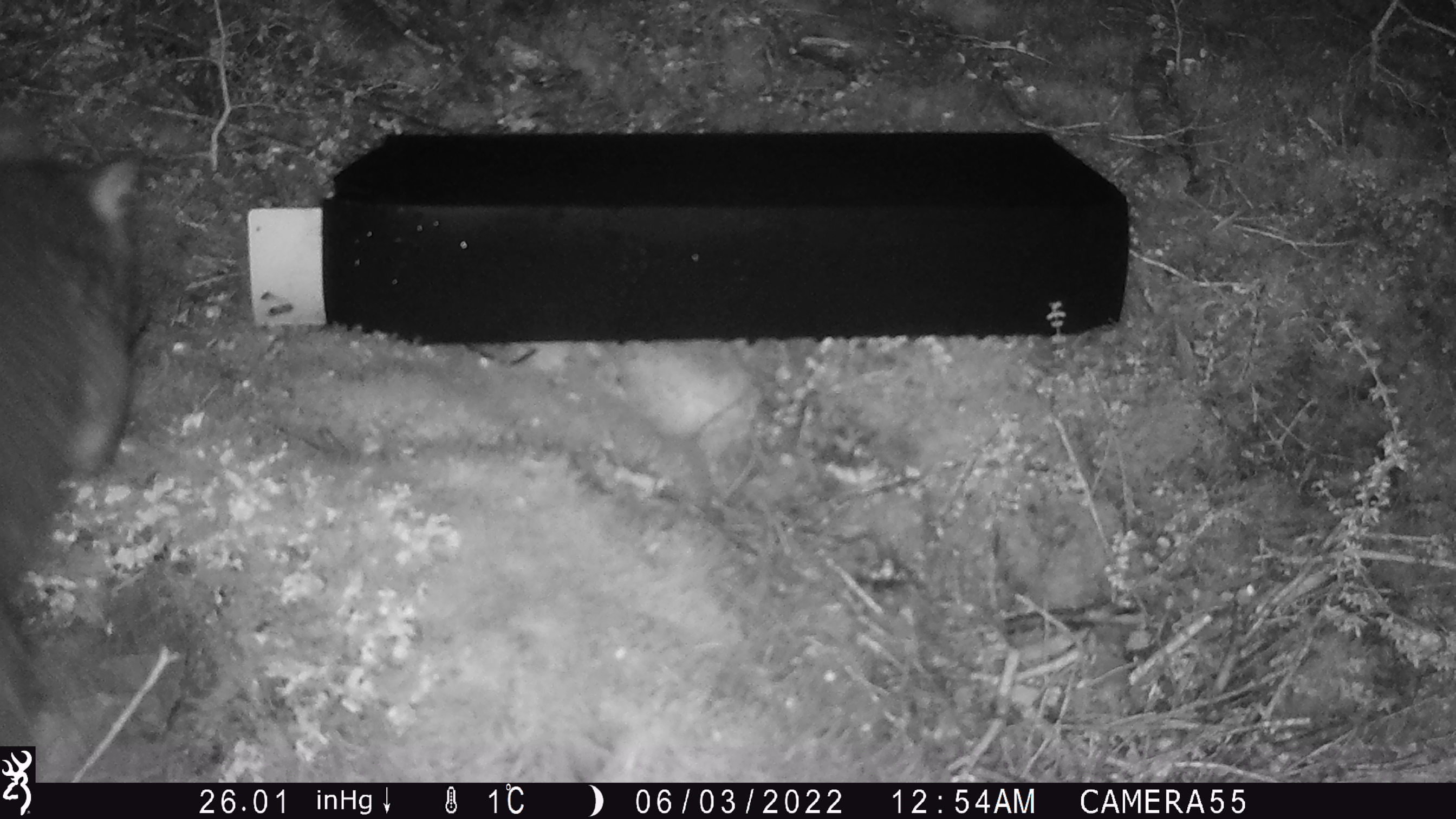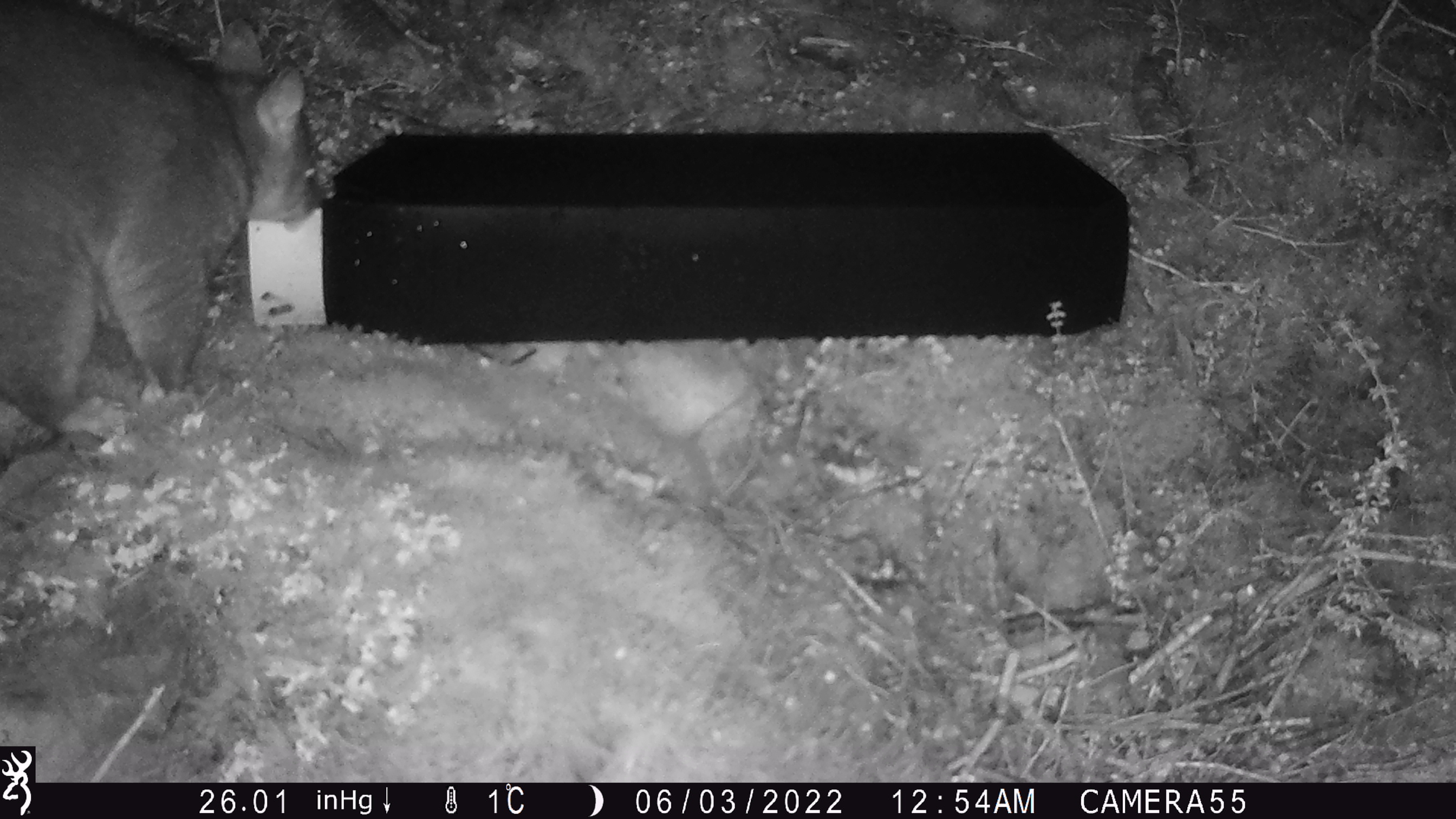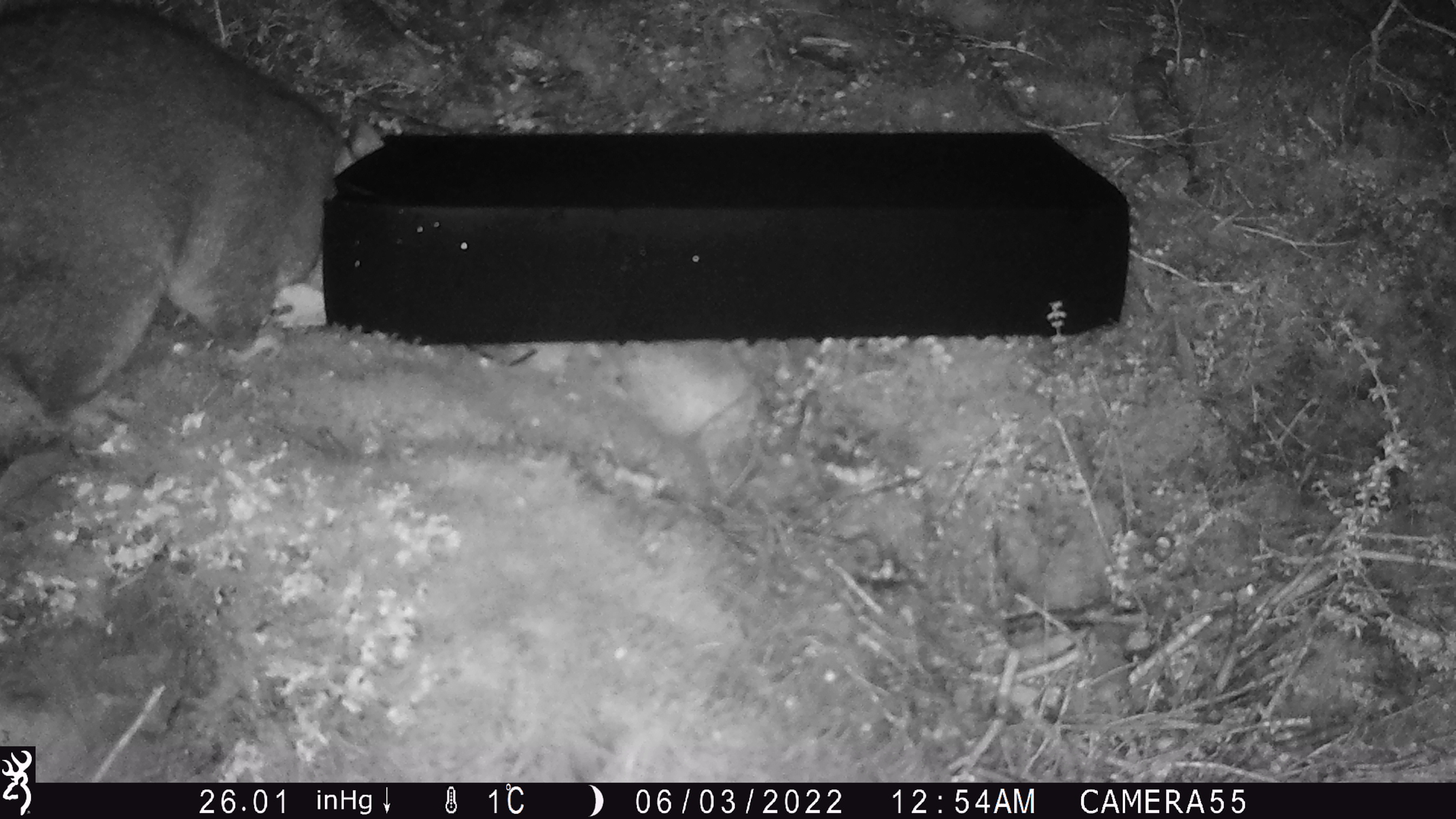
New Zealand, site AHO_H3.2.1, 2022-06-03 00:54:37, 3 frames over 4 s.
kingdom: Animalia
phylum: Chordata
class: Mammalia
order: Diprotodontia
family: Phalangeridae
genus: Trichosurus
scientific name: Trichosurus vulpecula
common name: common brushtail possum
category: possum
Possum (common brushtail possum) (Trichosurus vulpecula).